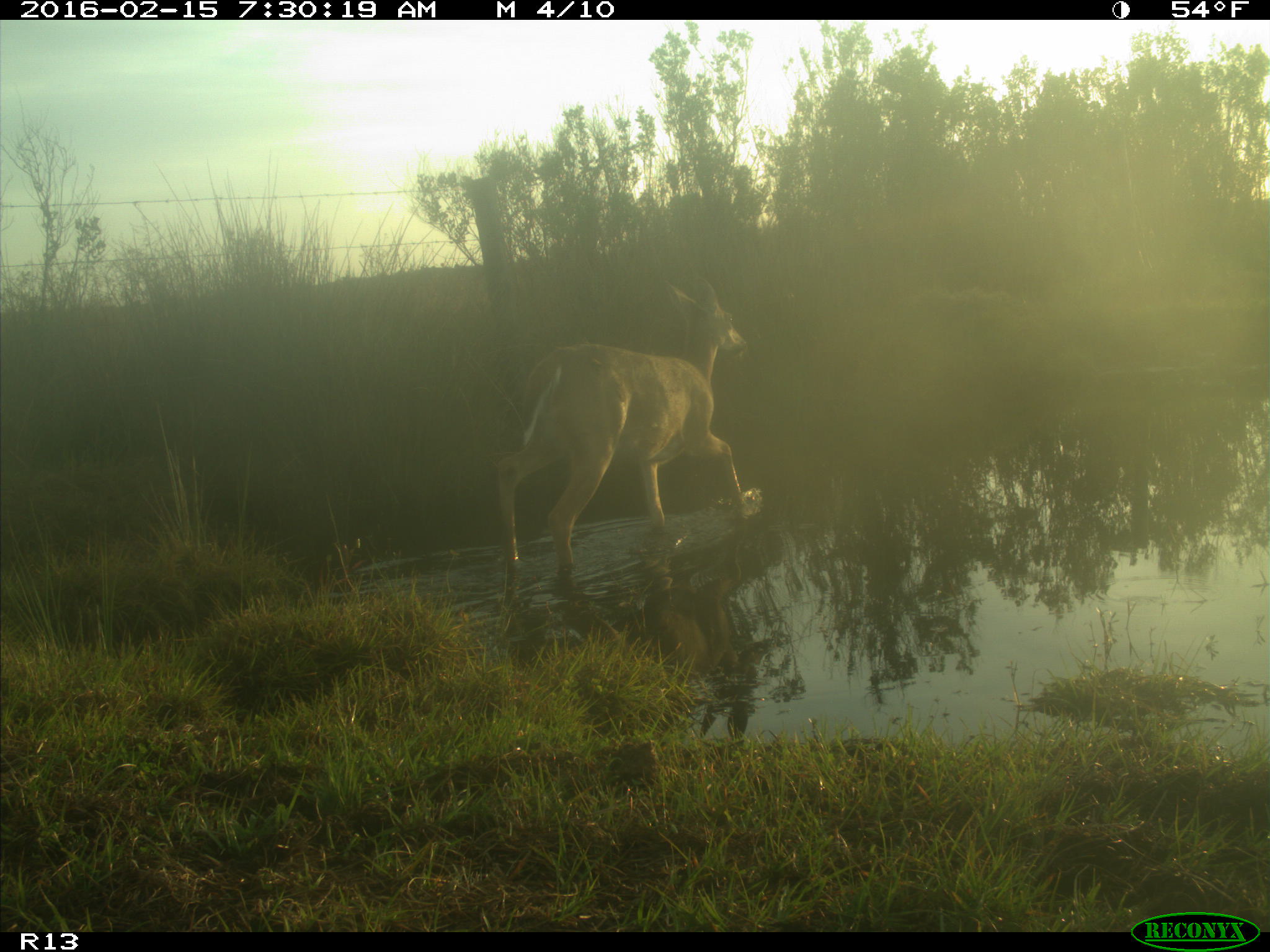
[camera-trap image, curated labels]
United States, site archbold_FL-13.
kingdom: Animalia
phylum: Chordata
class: Mammalia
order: Artiodactyla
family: Cervidae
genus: Odocoileus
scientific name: Odocoileus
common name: deer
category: unidentified deer